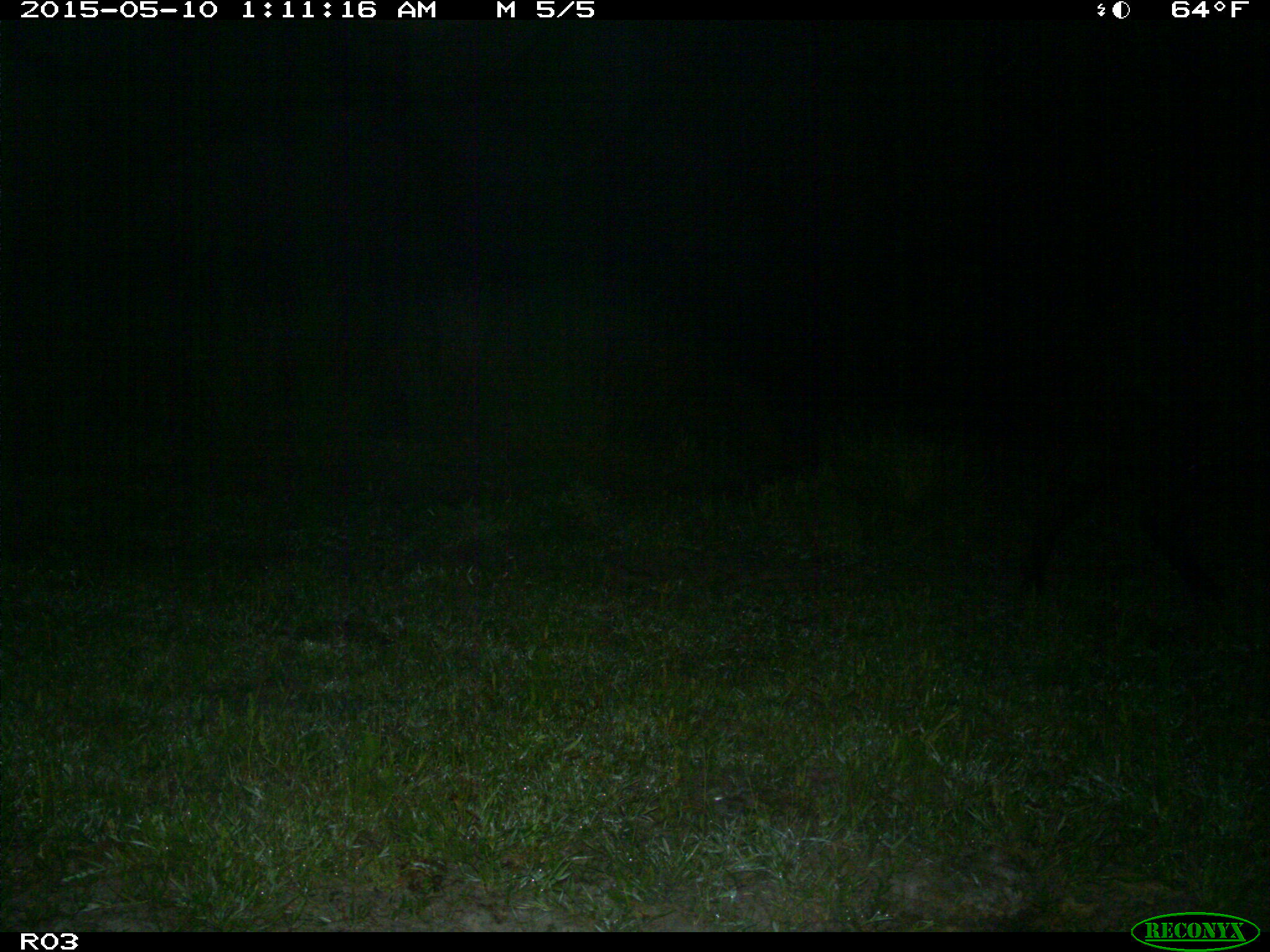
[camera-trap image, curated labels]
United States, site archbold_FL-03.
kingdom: Animalia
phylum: Chordata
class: Mammalia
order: Artiodactyla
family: Bovidae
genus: Bos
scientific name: Bos taurus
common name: domestic cow